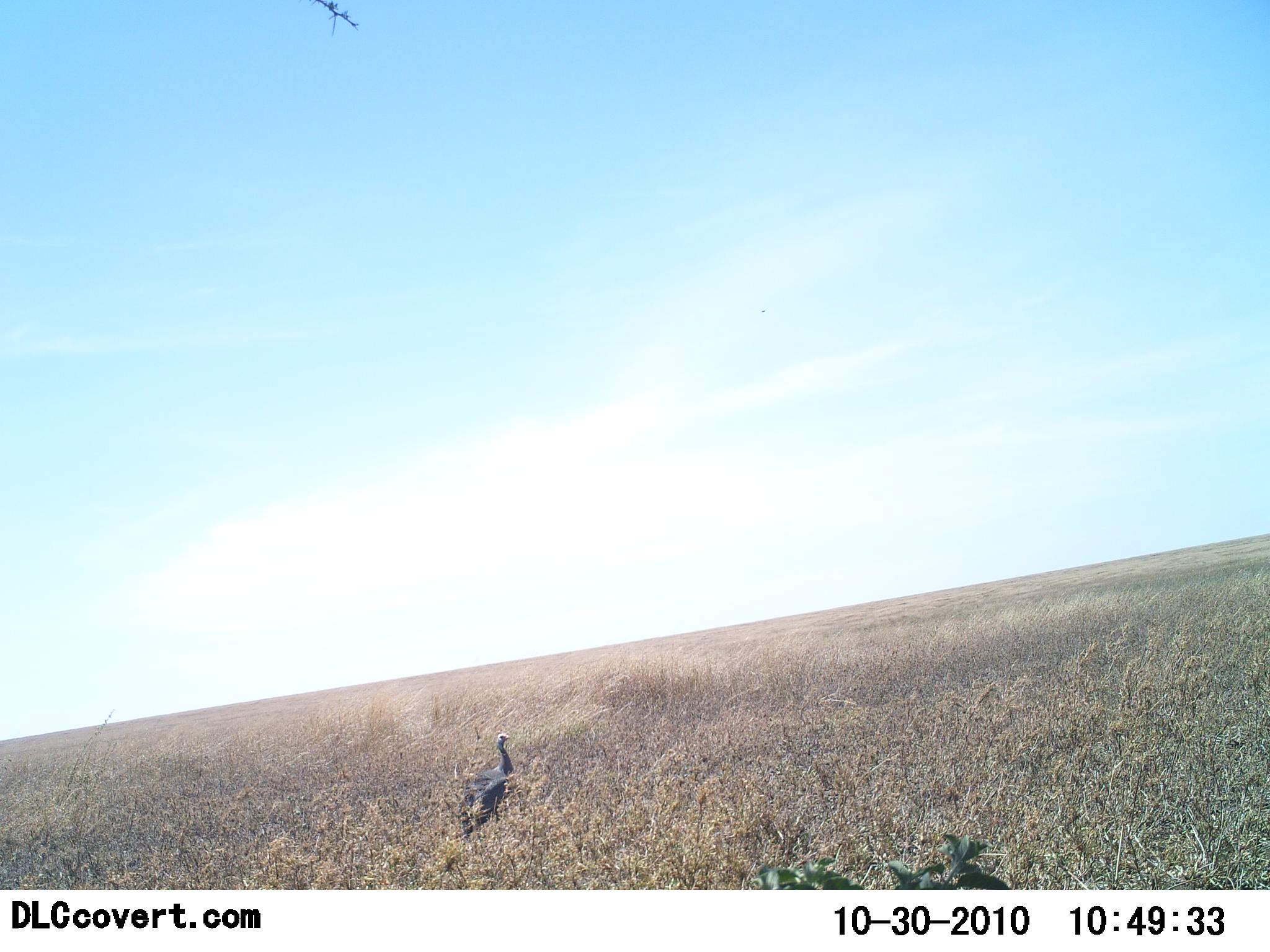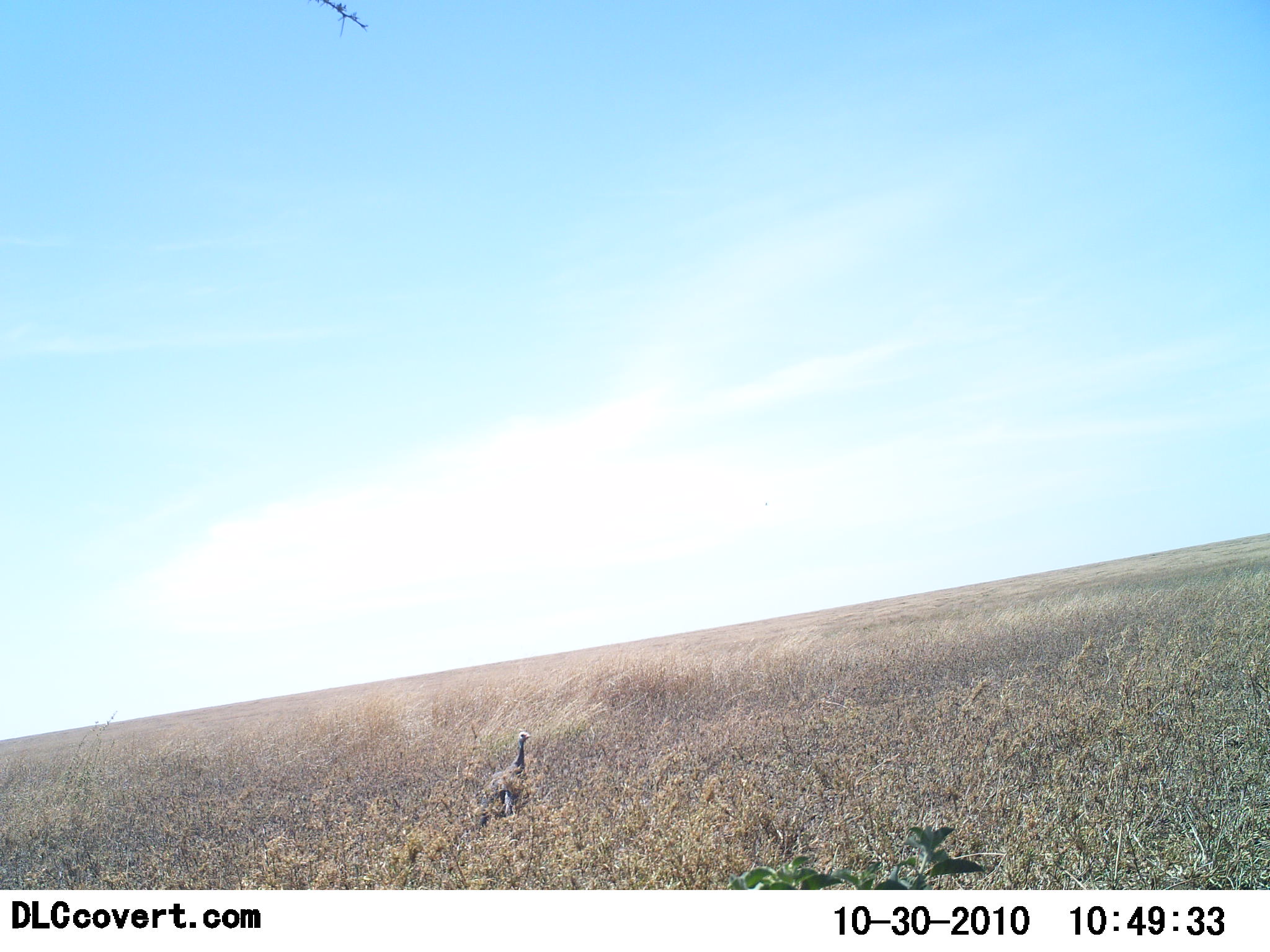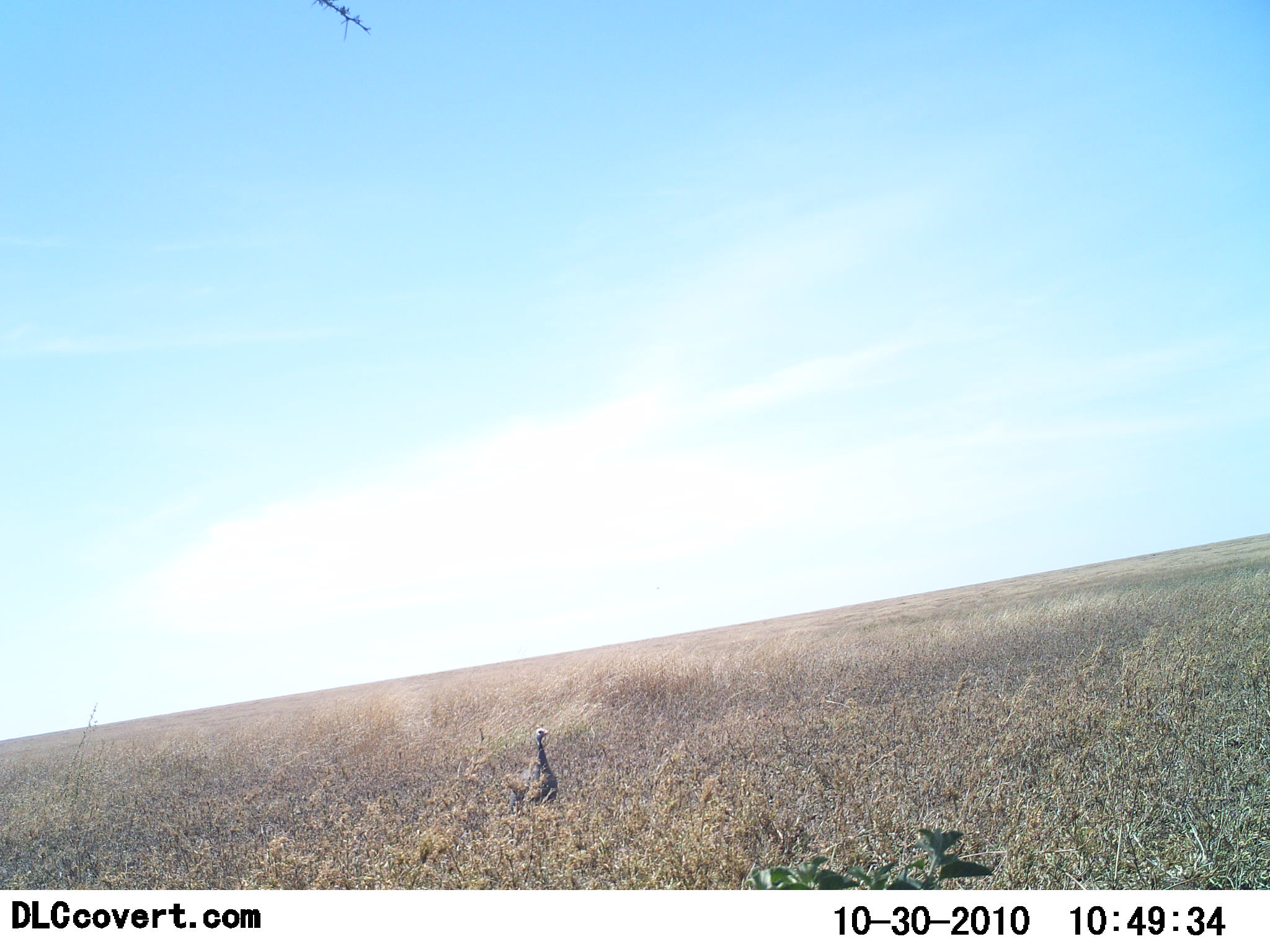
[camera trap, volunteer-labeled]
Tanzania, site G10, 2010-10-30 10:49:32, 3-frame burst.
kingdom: Animalia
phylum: Chordata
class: Aves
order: Galliformes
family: Numididae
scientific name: Numididae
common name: guinea fowl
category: guineafowl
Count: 1.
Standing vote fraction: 18%.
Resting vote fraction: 0%.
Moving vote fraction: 82%.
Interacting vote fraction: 0%.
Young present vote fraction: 0%.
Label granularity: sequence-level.